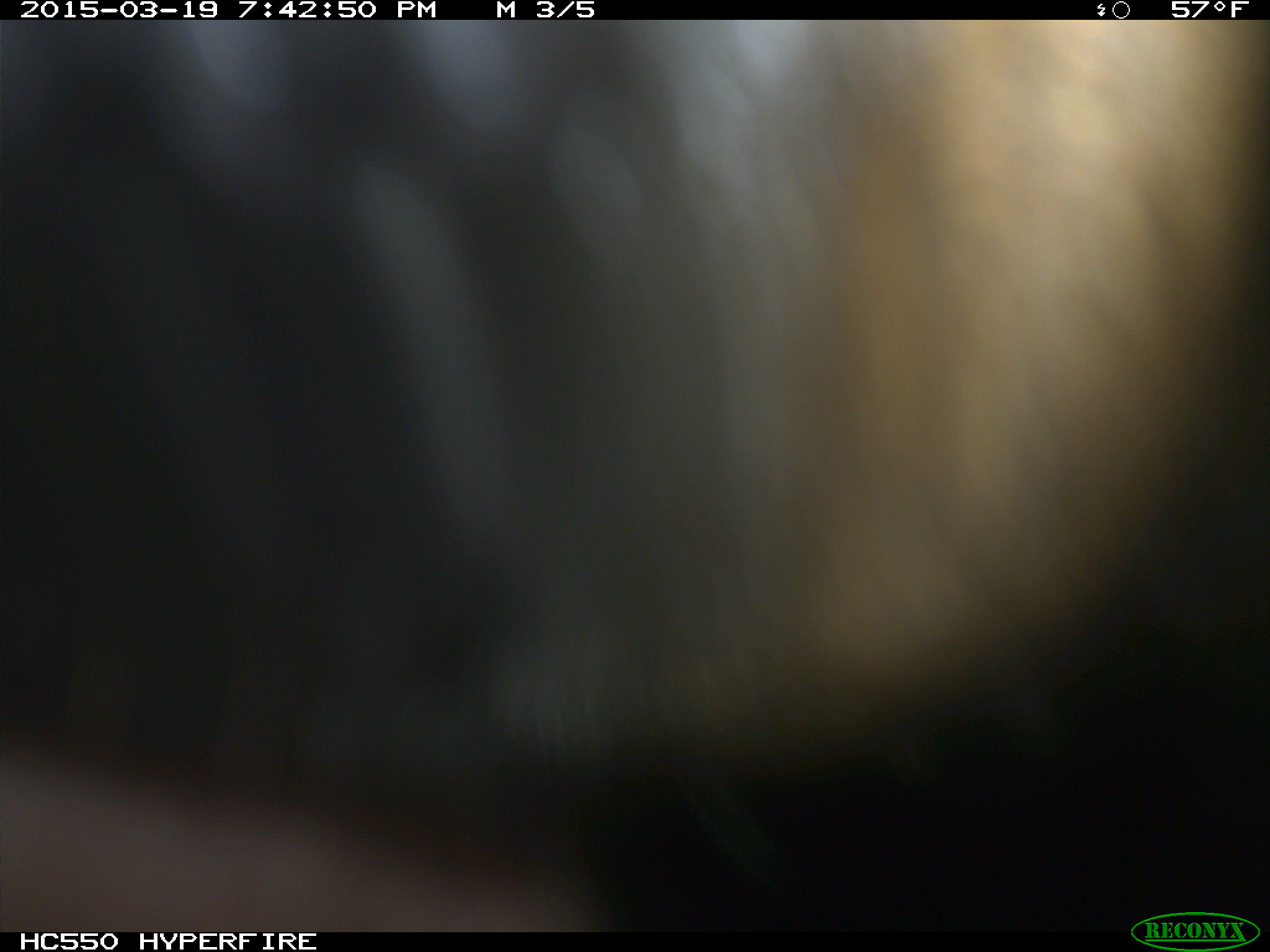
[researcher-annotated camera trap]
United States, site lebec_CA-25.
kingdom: Animalia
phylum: Chordata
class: Mammalia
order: Artiodactyla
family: Cervidae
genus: Cervus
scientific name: Cervus canadensis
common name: elk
Cervus canadensis (elk).